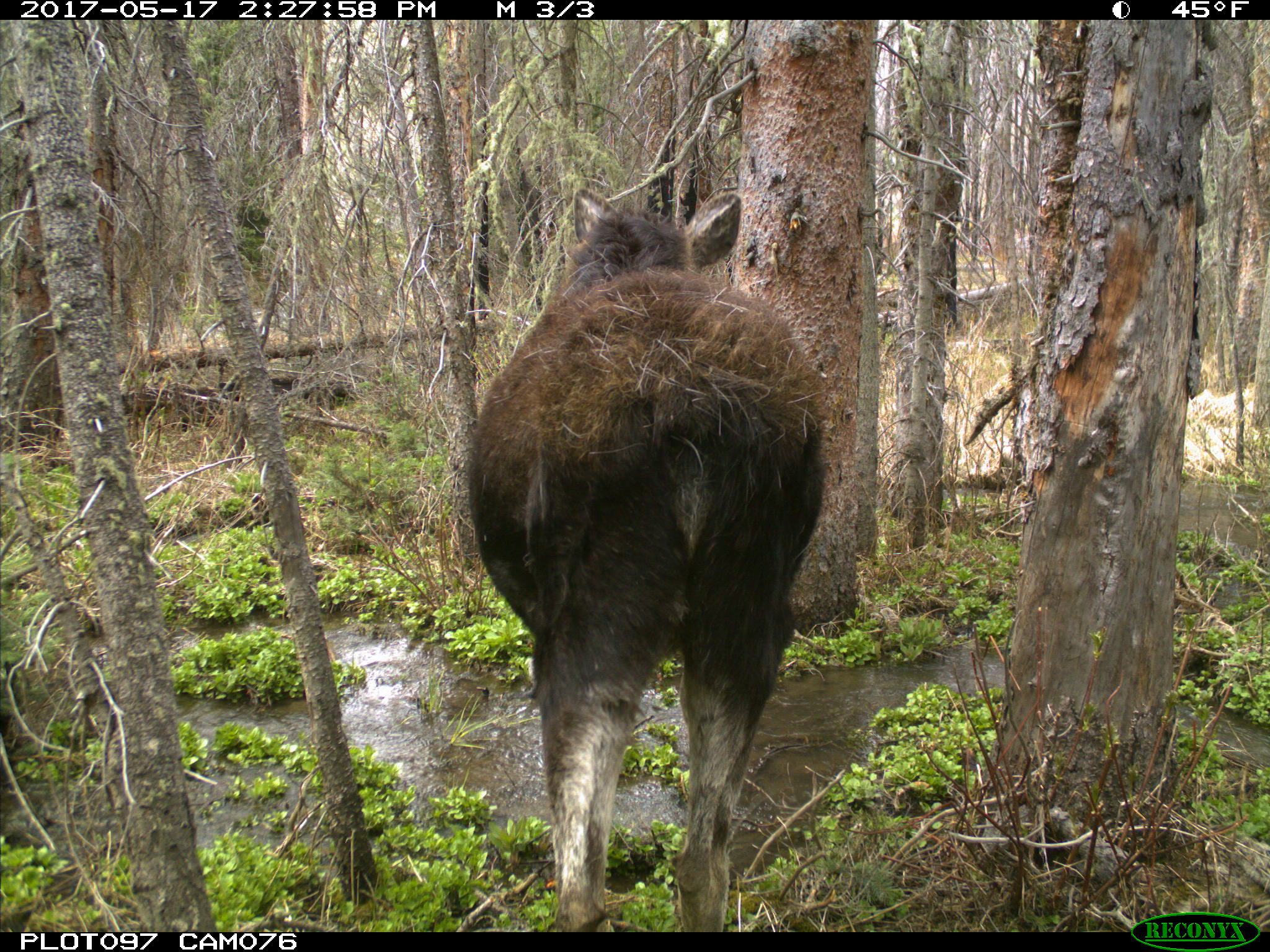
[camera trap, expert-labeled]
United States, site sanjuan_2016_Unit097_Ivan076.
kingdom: Animalia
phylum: Chordata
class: Mammalia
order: Artiodactyla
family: Cervidae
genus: Alces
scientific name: Alces alces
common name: moose